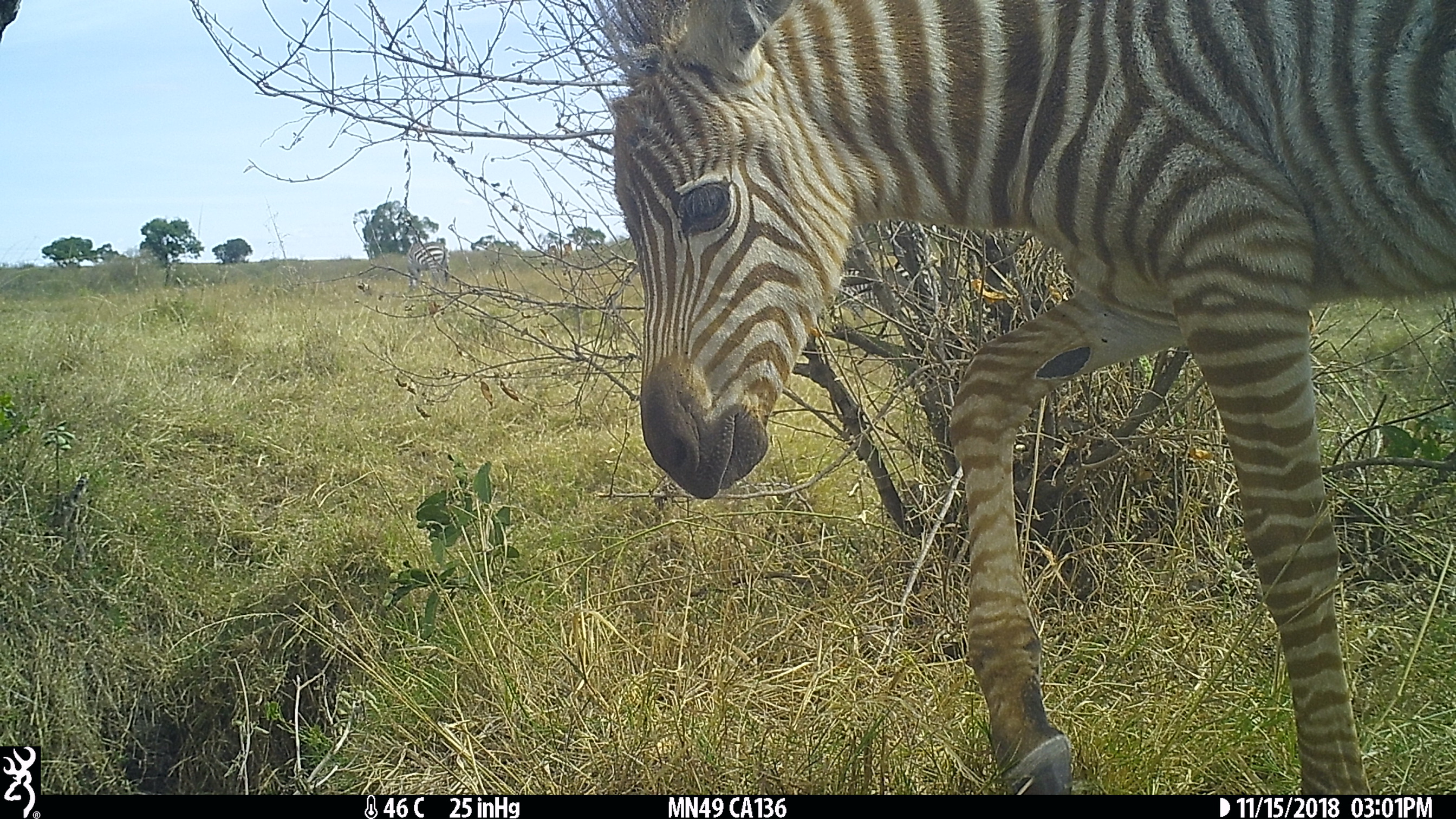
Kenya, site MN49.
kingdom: Animalia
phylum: Chordata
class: Mammalia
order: Perissodactyla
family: Equidae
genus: Equus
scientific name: Equus quagga burchellii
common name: burchell's zebra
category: zebra